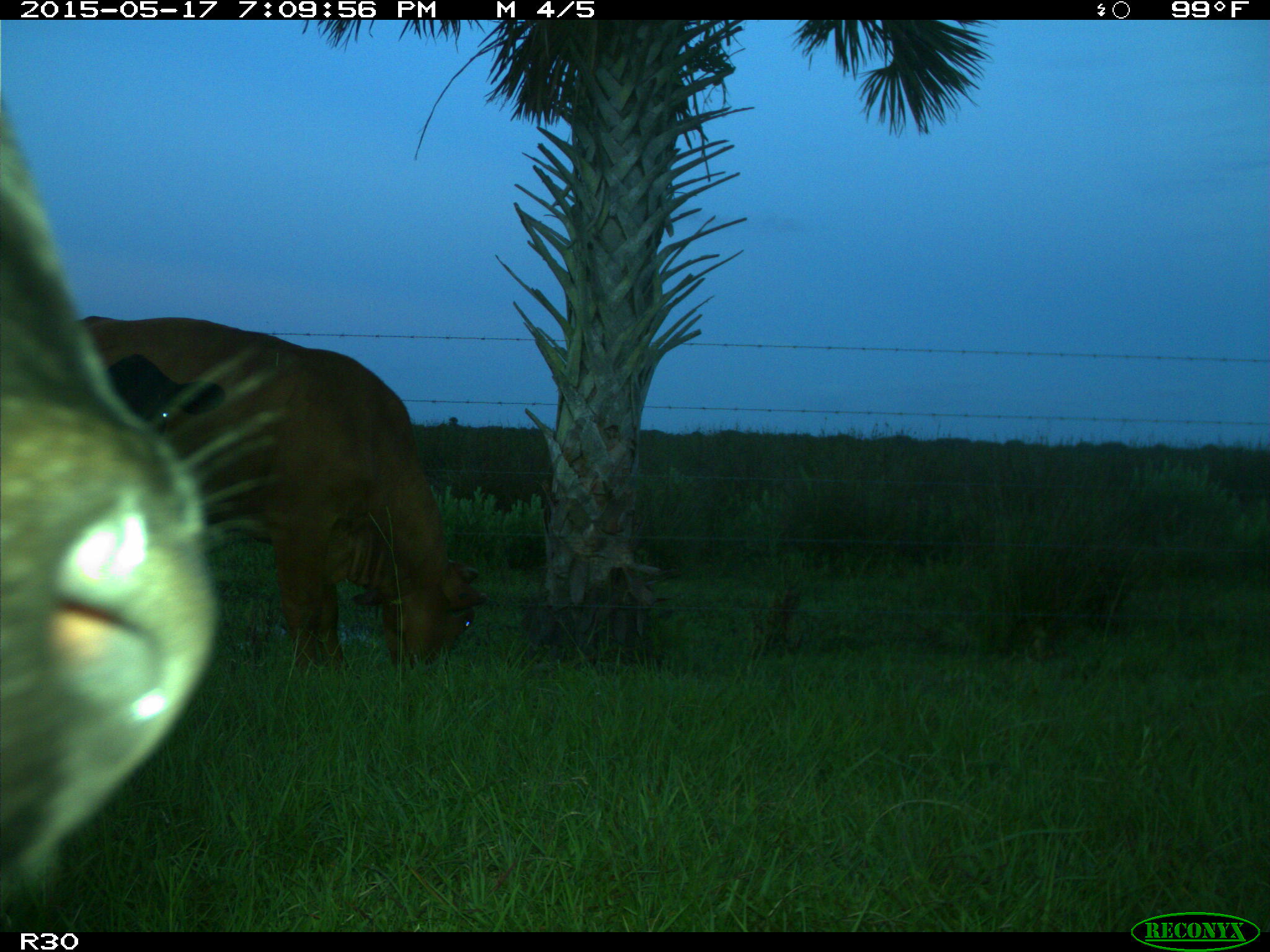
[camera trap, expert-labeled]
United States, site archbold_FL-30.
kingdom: Animalia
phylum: Chordata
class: Mammalia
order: Artiodactyla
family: Bovidae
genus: Bos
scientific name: Bos taurus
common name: domestic cow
Bos taurus (domestic cow).